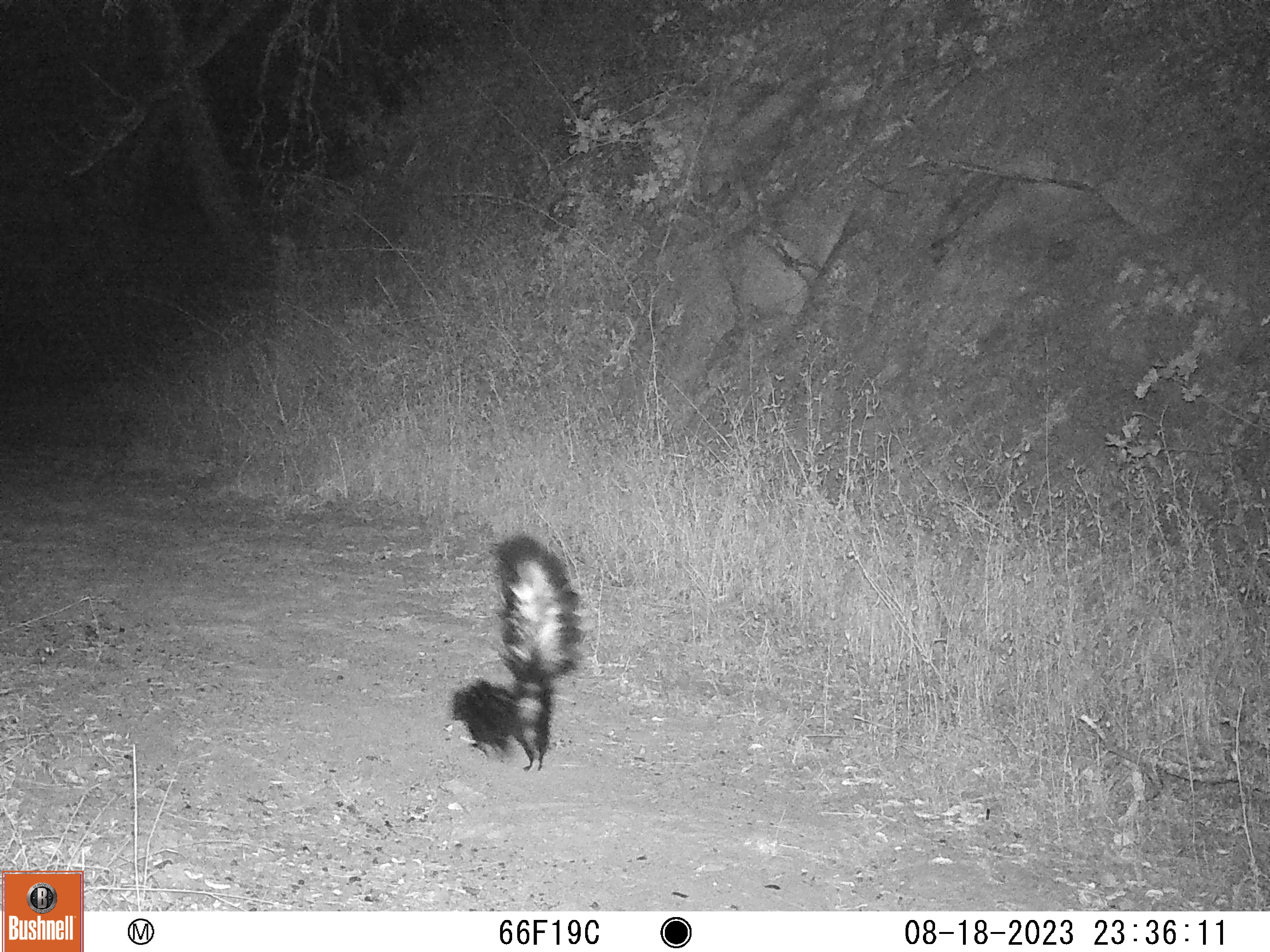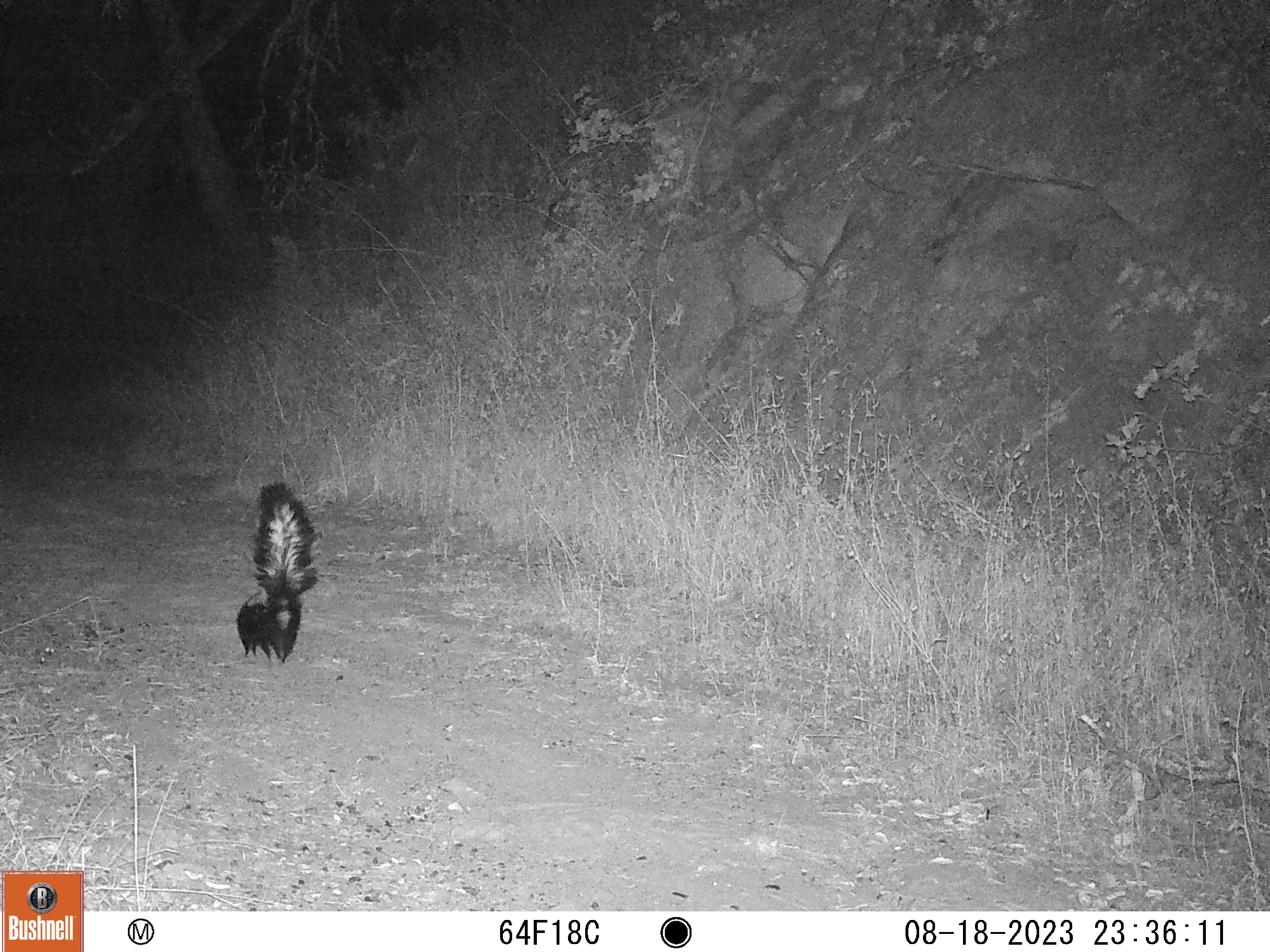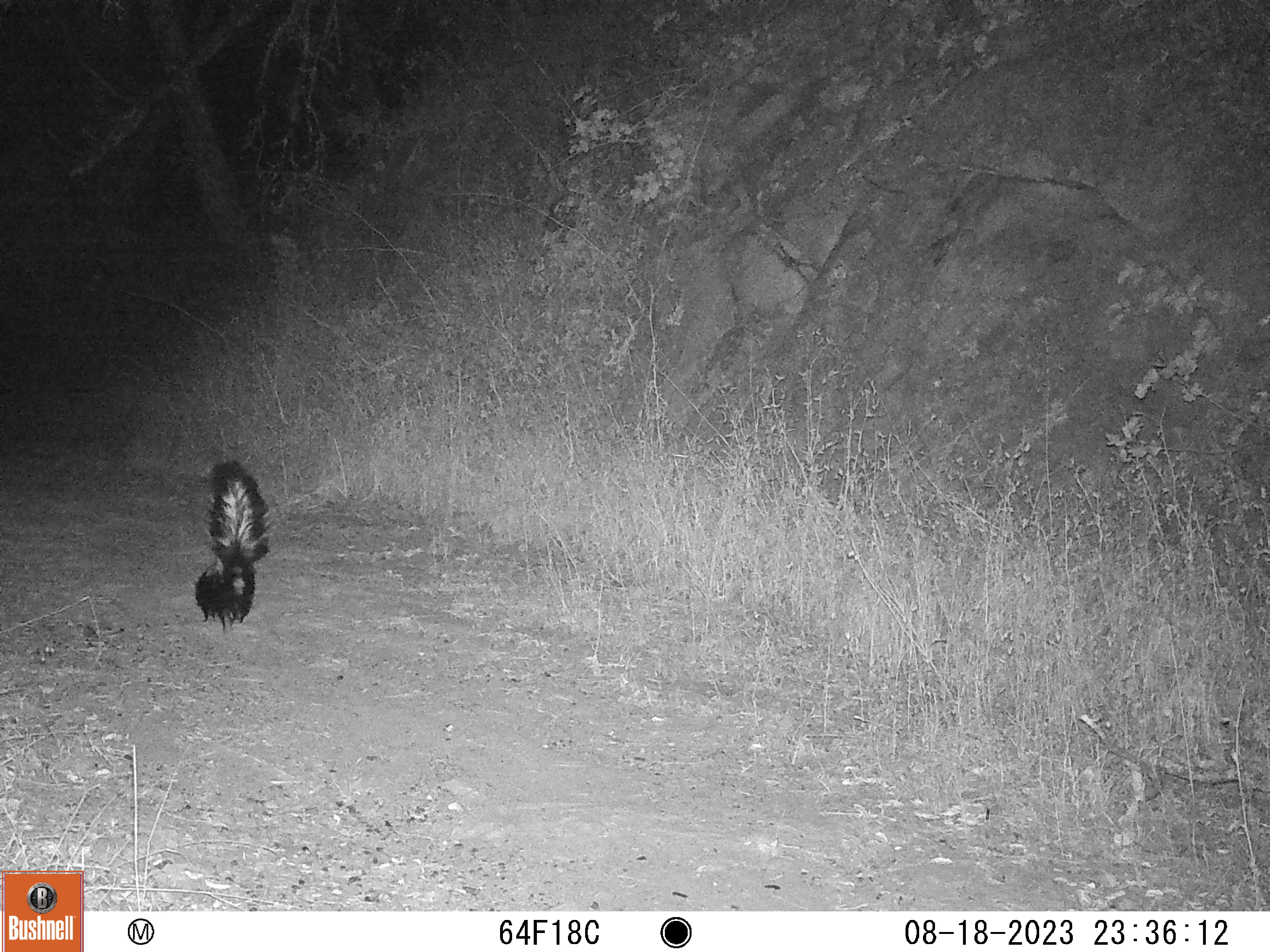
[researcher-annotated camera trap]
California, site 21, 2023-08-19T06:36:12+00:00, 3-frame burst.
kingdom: Animalia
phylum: Chordata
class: Mammalia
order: Carnivora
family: Mephitidae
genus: Mephitis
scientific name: Mephitis mephitis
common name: striped skunk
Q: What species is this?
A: Striped skunk (Mephitis mephitis).